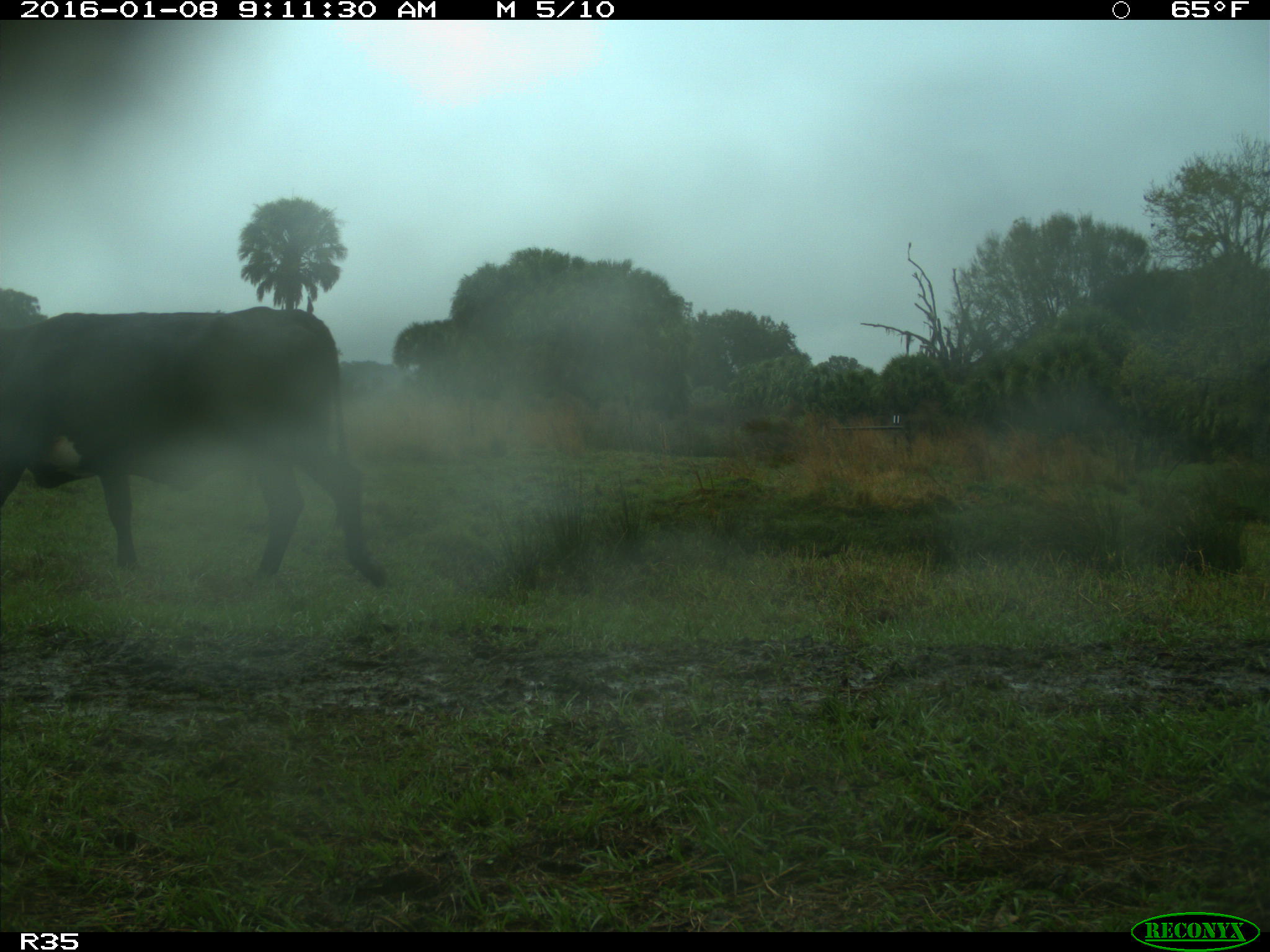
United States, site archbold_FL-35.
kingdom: Animalia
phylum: Chordata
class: Mammalia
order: Artiodactyla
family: Bovidae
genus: Bos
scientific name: Bos taurus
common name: domestic cow